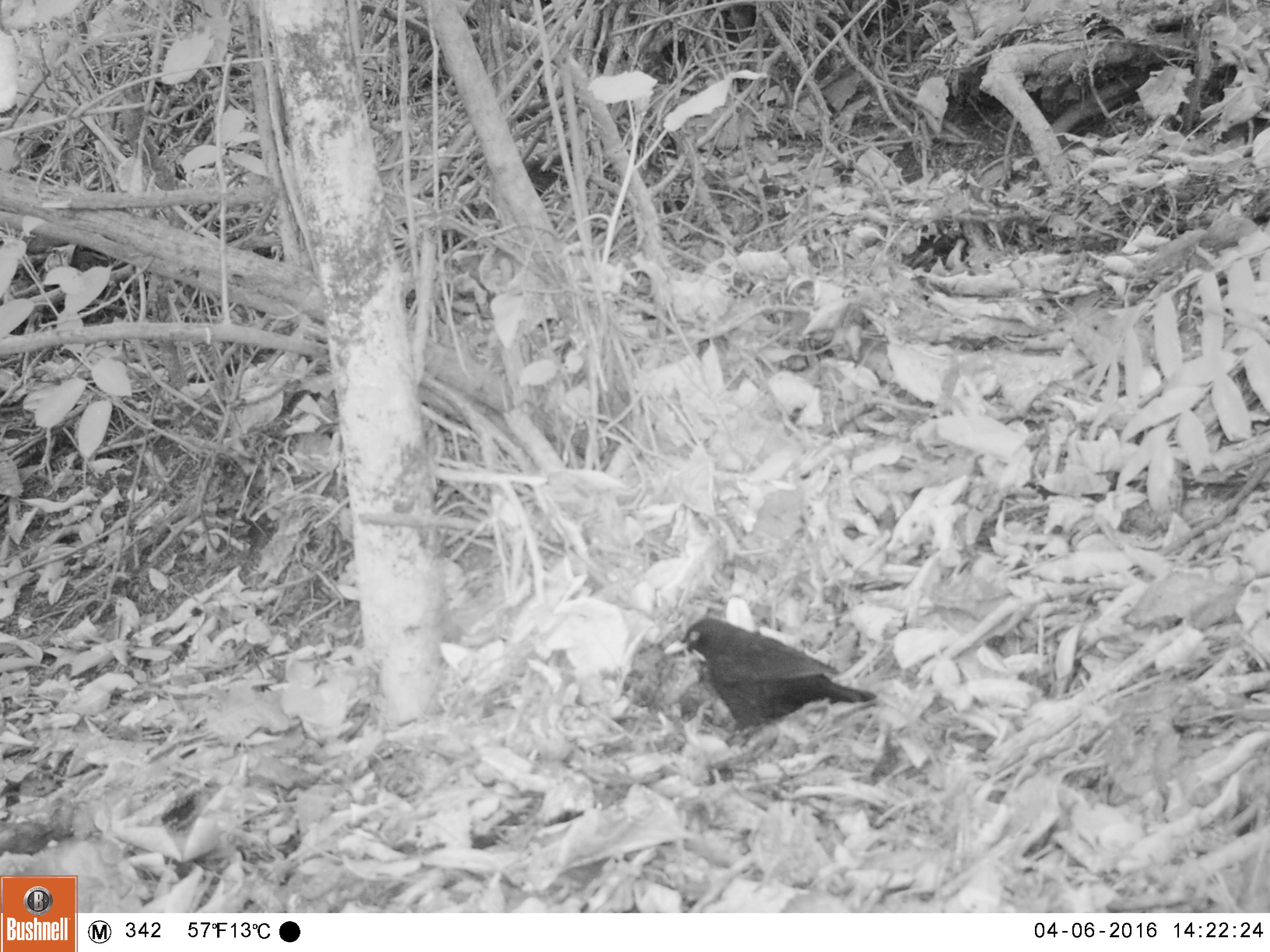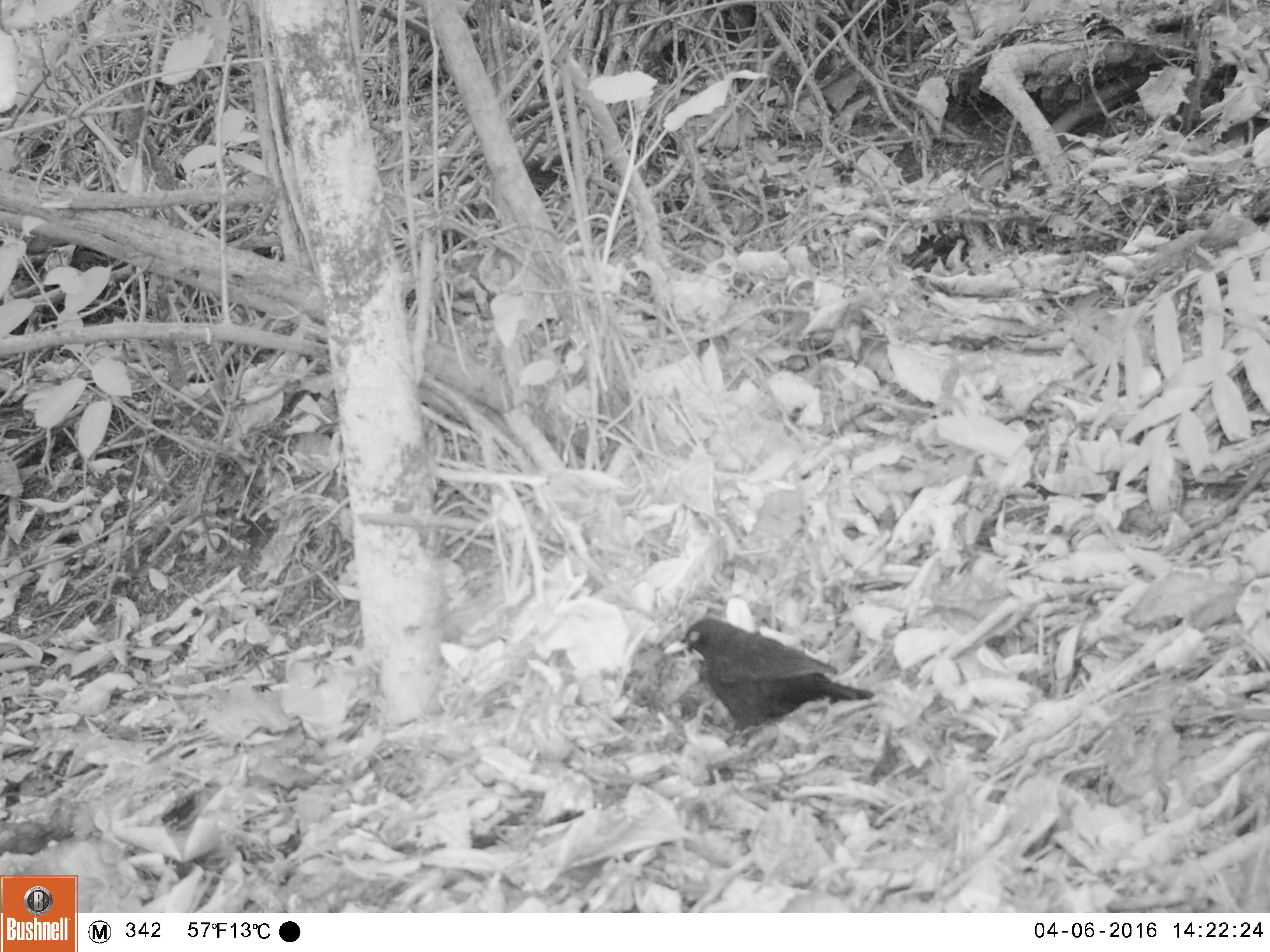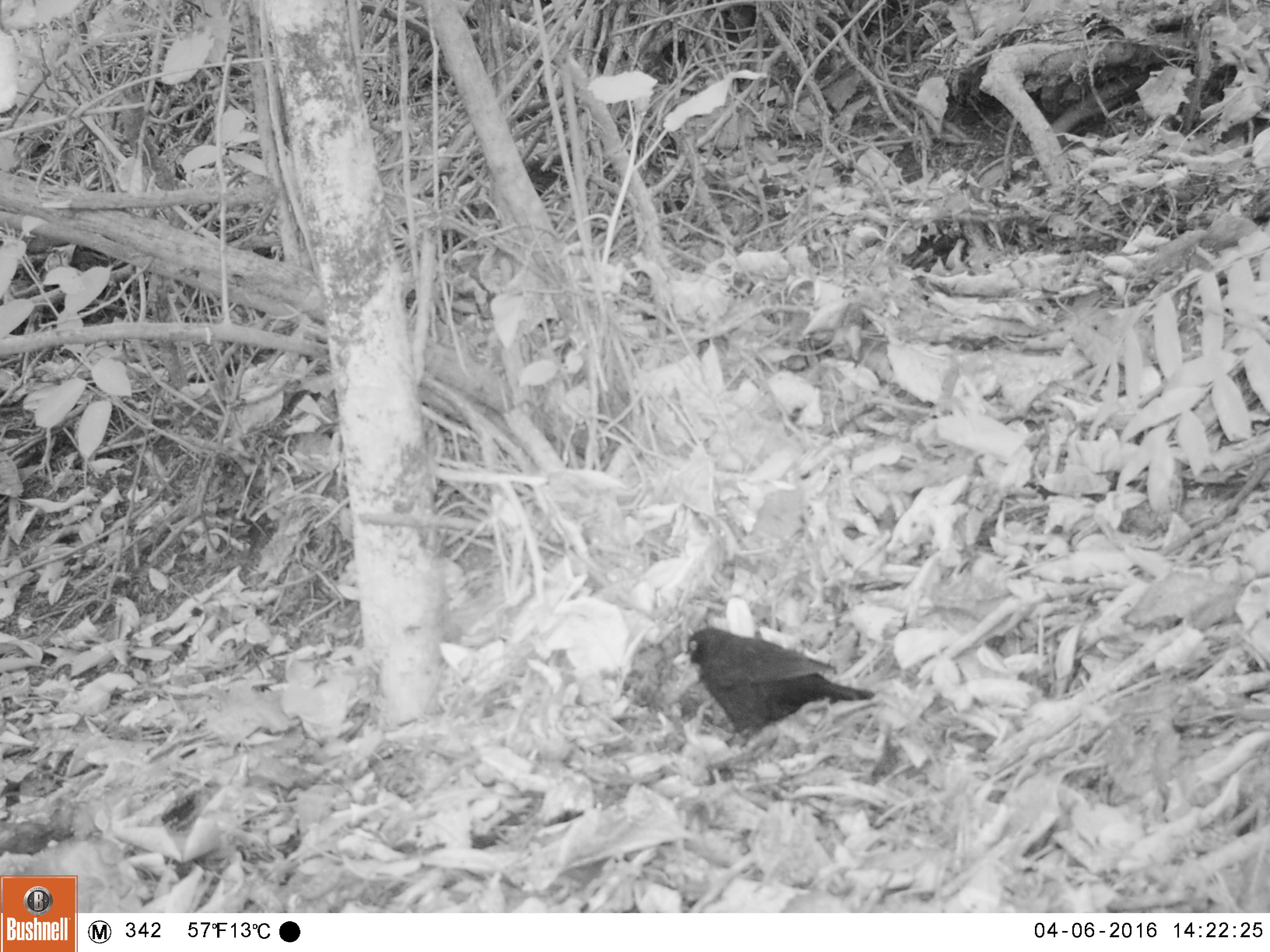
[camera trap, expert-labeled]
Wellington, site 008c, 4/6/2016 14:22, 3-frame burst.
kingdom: Animalia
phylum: Chordata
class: Aves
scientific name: Aves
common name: bird